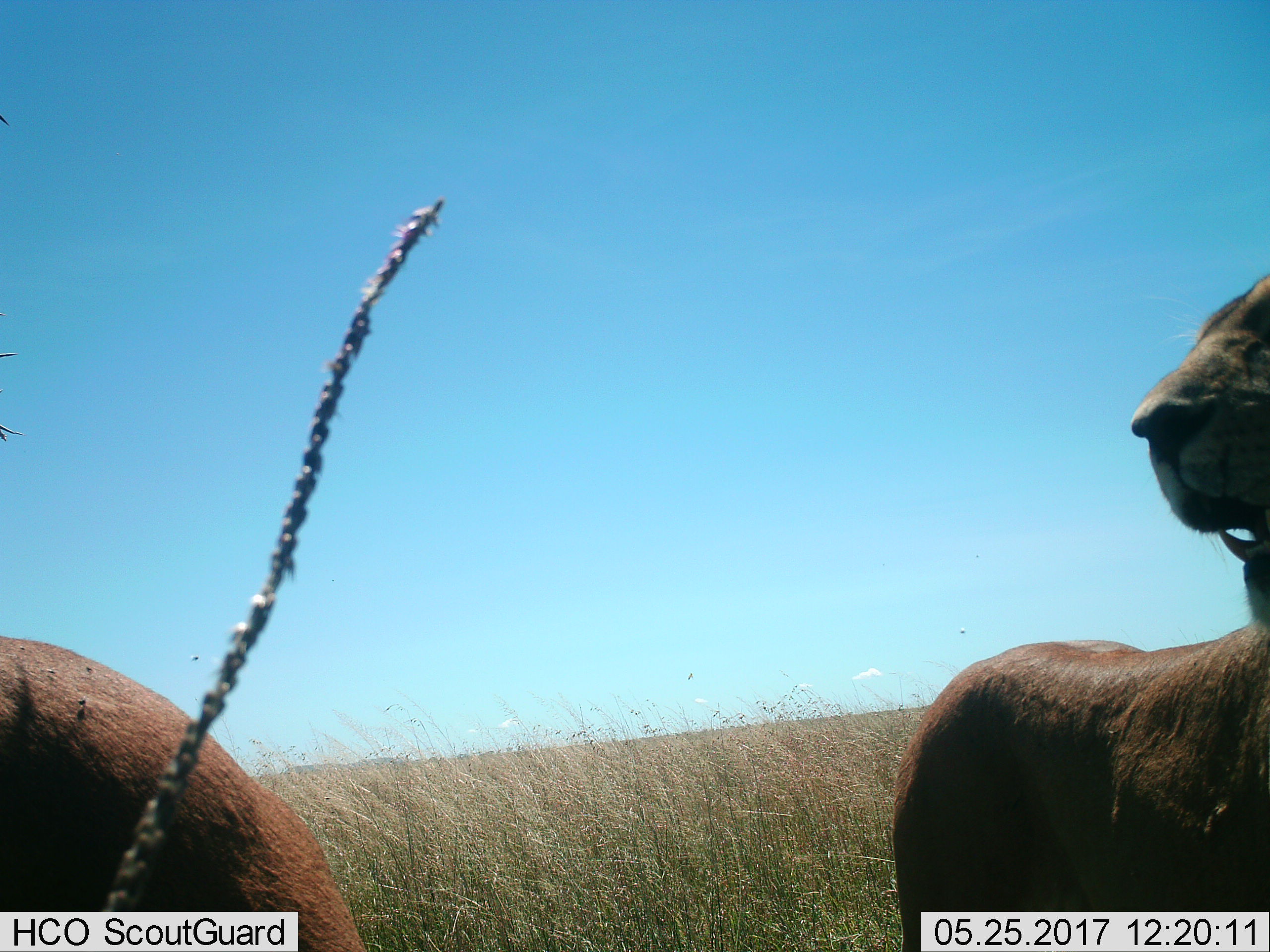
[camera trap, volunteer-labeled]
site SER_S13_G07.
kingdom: Animalia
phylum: Chordata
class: Mammalia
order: Carnivora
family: Felidae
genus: Panthera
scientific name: Panthera leo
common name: lion female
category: lionfemale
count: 2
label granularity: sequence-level